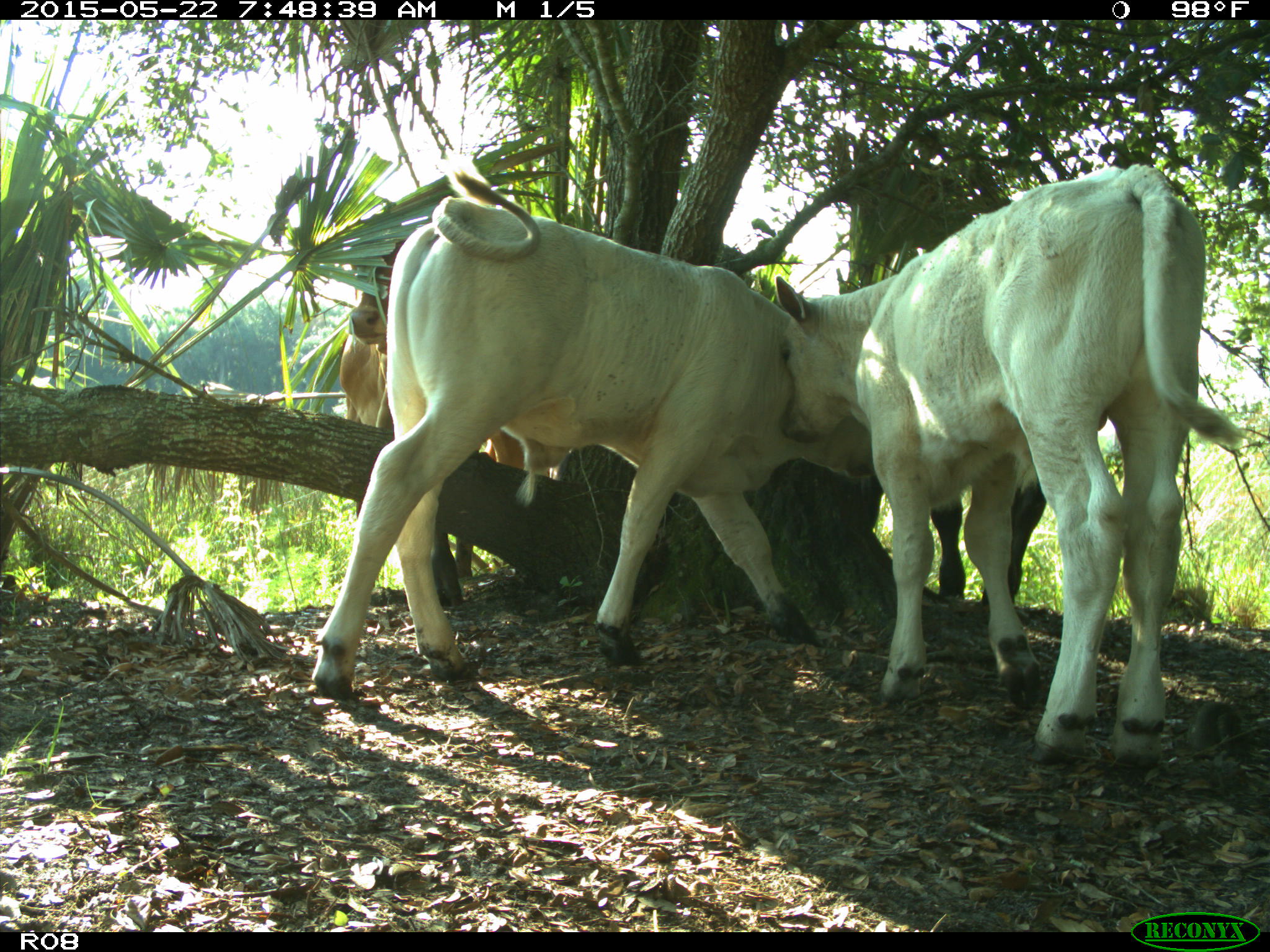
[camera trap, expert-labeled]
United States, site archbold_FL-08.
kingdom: Animalia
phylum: Chordata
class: Mammalia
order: Artiodactyla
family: Bovidae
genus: Bos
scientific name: Bos taurus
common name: domestic cow